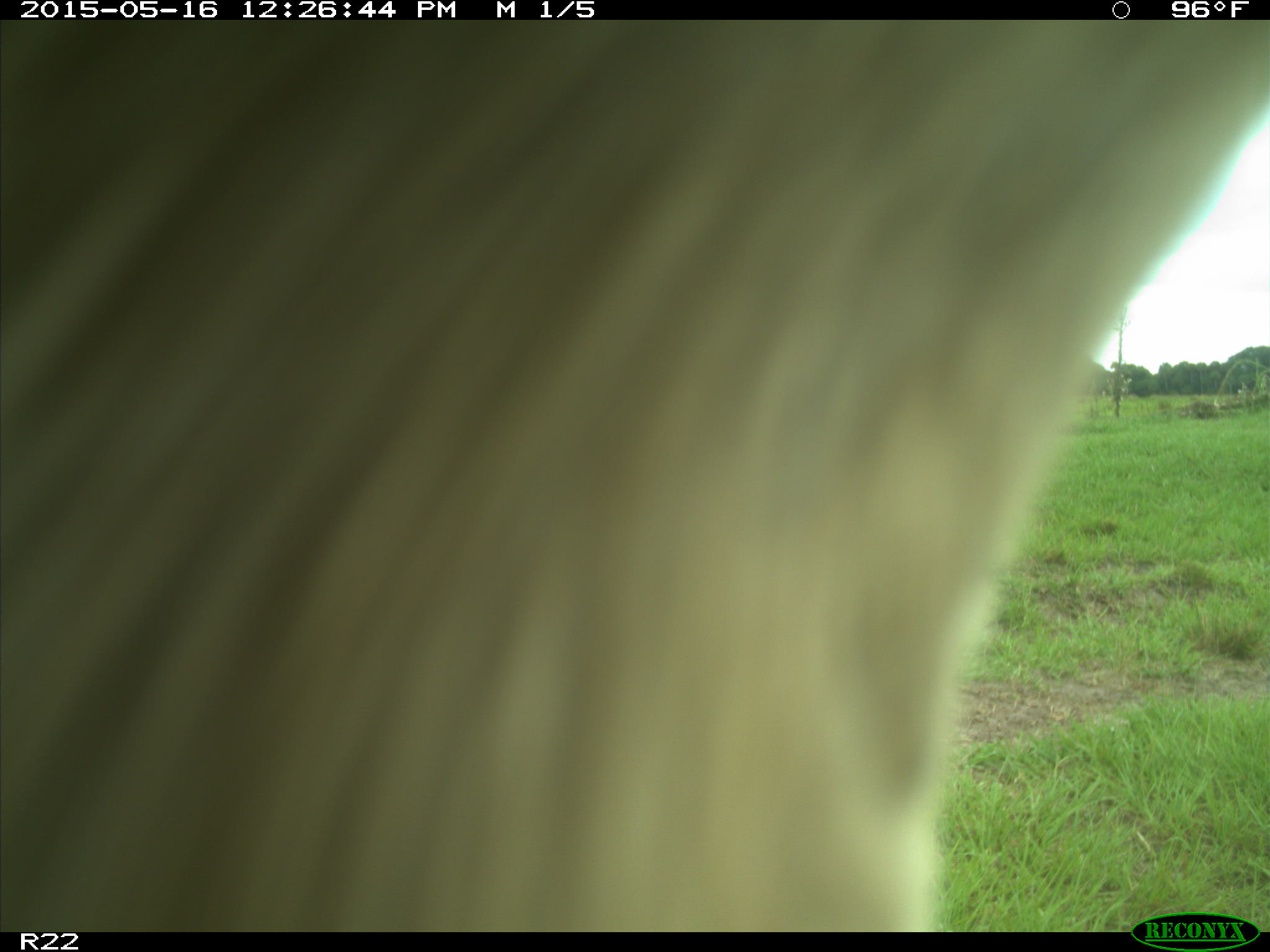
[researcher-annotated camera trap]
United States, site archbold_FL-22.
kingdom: Animalia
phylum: Chordata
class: Mammalia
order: Artiodactyla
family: Bovidae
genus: Bos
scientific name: Bos taurus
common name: domestic cow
Bos taurus (domestic cow).